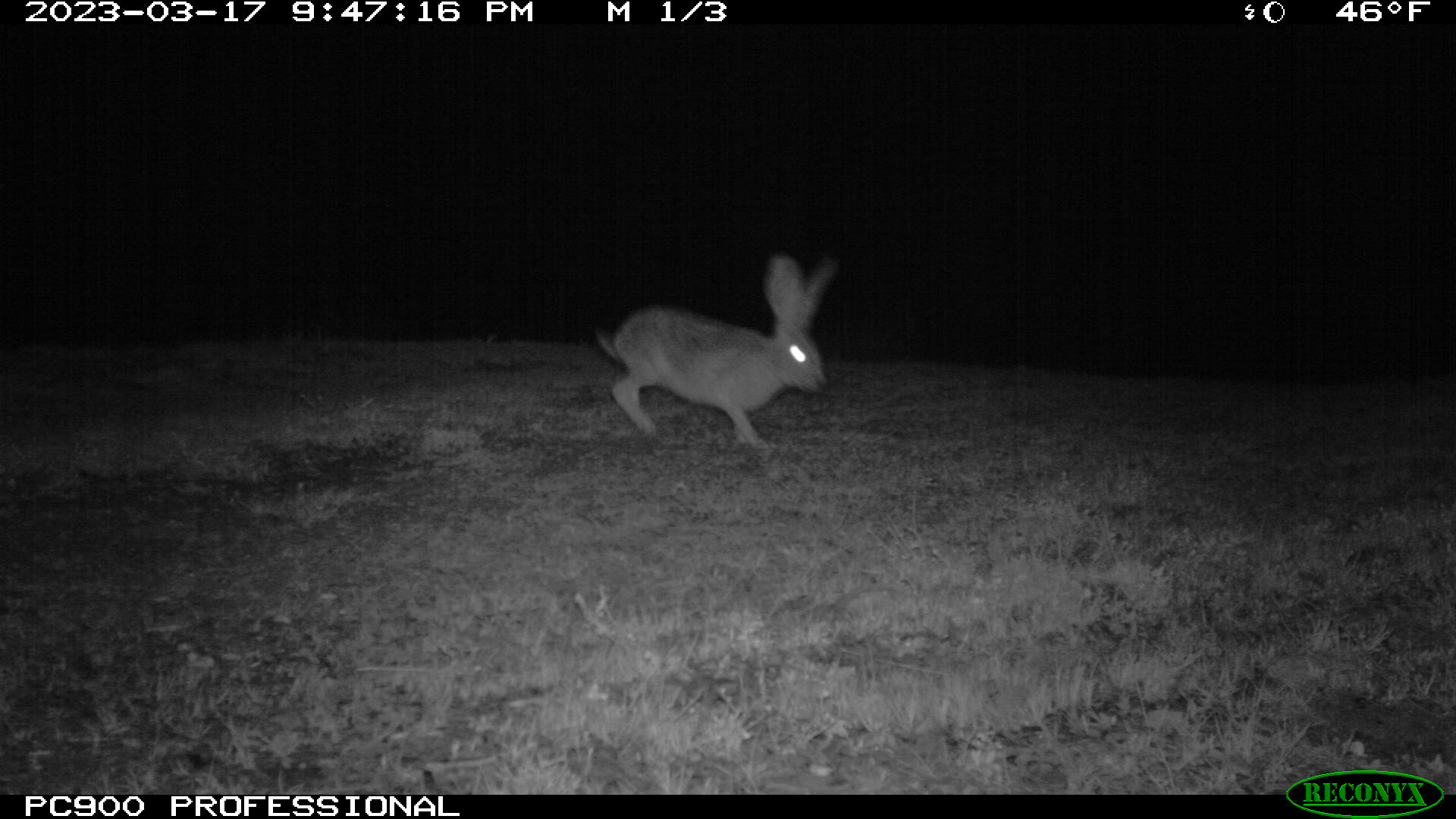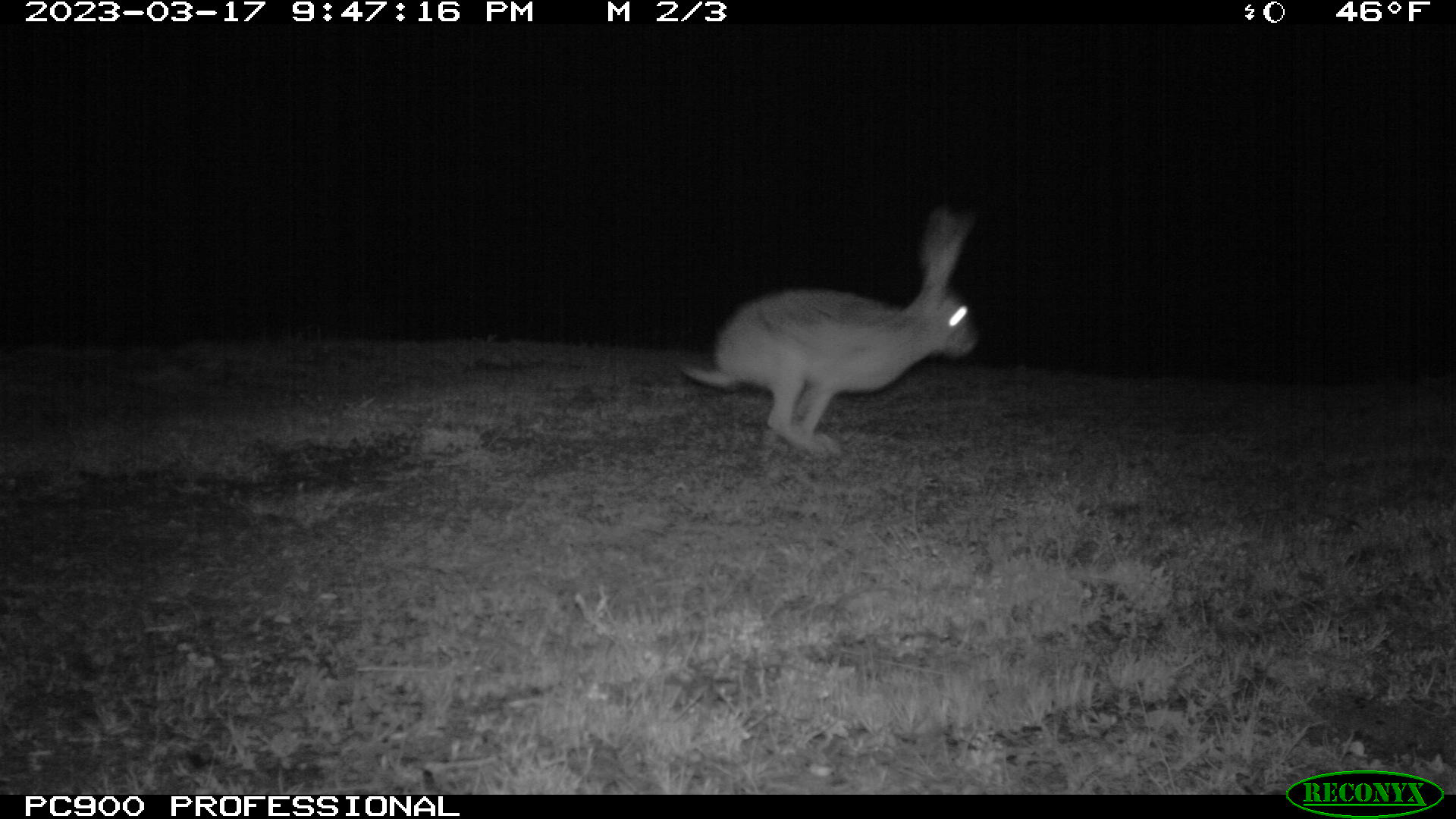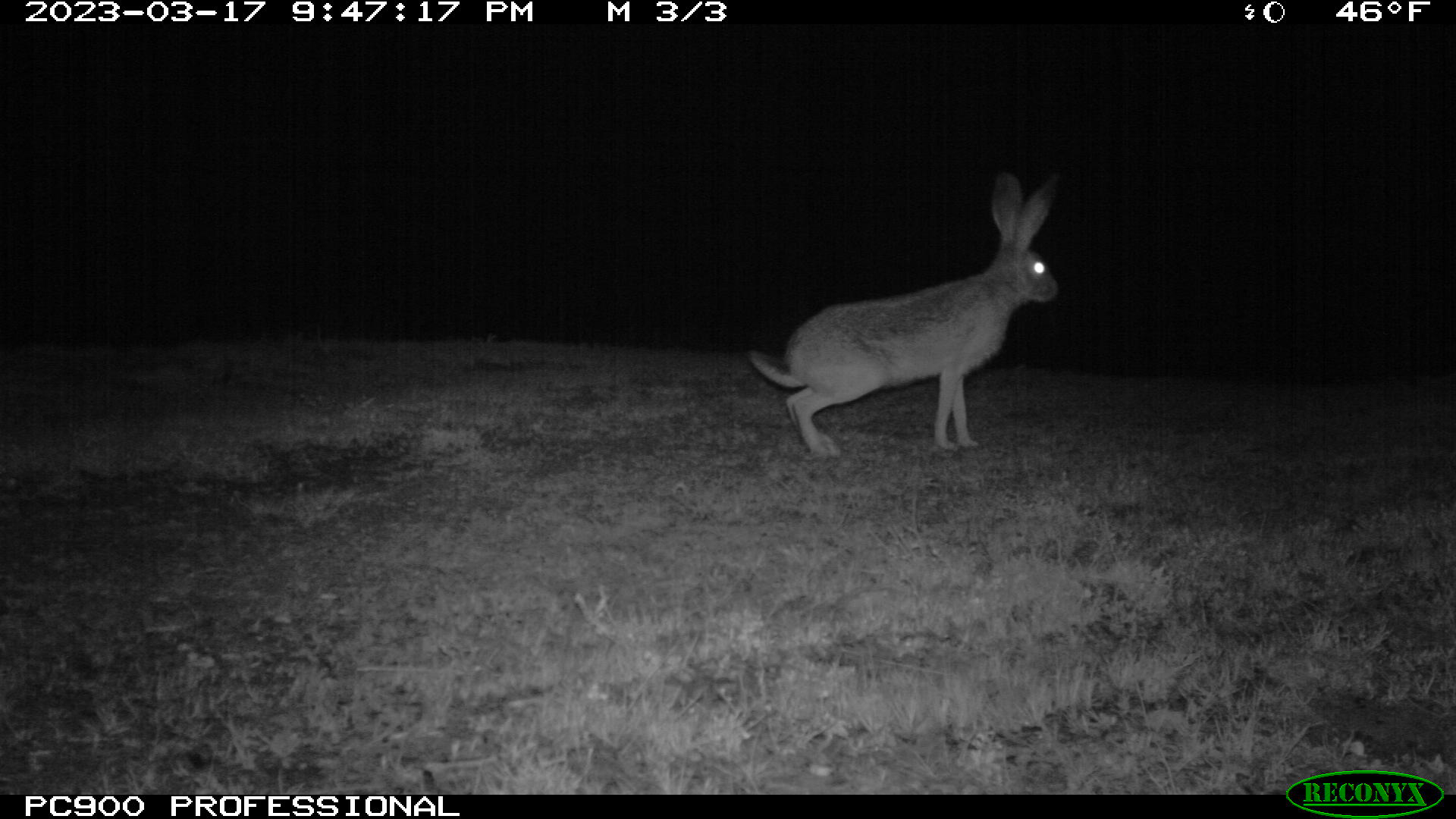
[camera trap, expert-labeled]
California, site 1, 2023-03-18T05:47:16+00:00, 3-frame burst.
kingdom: Animalia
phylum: Chordata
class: Mammalia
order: Lagomorpha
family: Leporidae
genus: Lepus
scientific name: Lepus californicus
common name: black-tailed jackrabbit